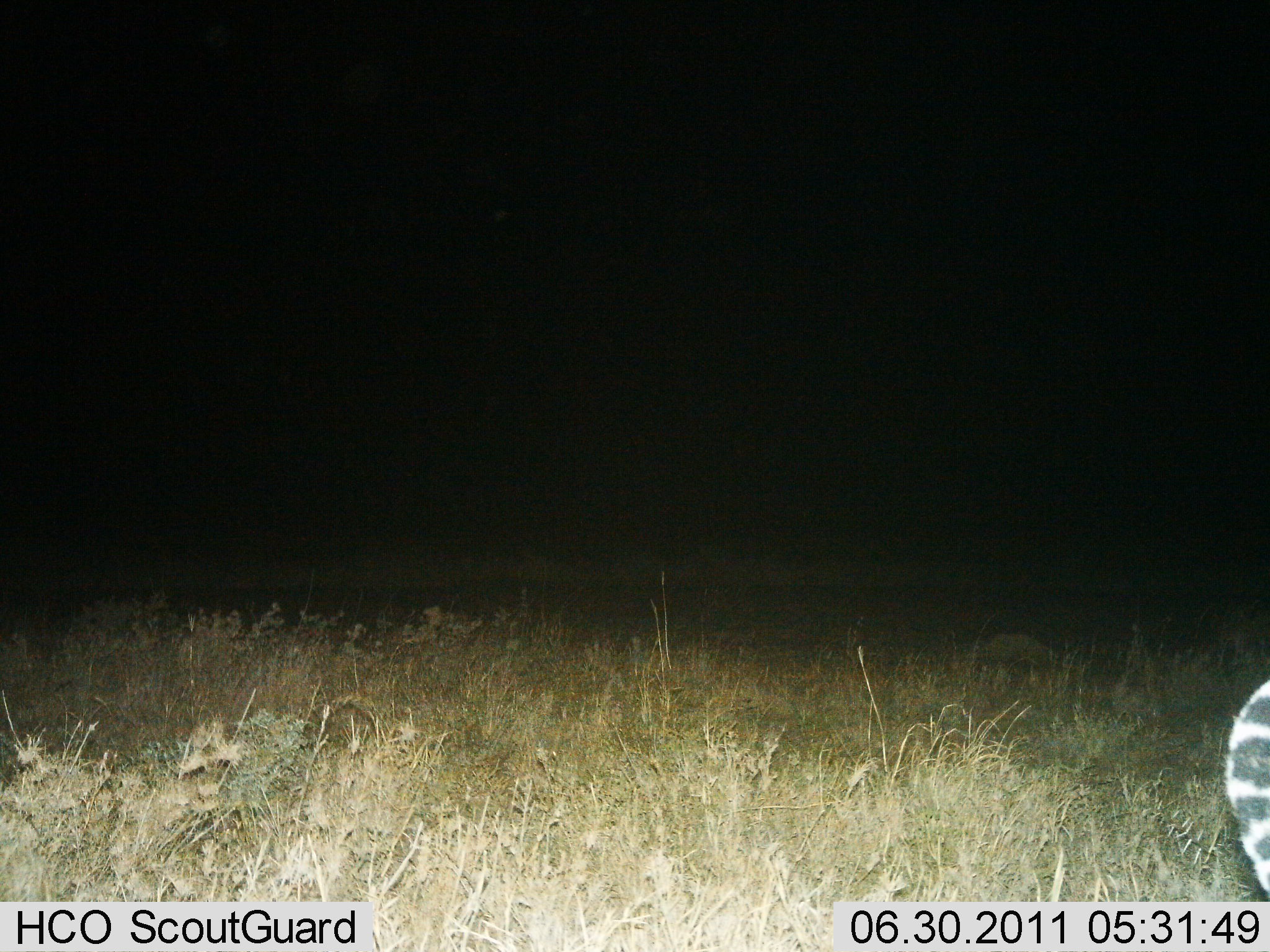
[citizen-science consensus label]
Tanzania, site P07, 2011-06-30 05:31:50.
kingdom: Animalia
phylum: Chordata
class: Mammalia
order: Carnivora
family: Felidae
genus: Panthera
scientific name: Panthera pardus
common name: leopard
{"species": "leopard (Panthera pardus)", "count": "1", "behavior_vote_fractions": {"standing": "67%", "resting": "0%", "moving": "33%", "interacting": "0%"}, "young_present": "0%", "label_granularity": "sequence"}